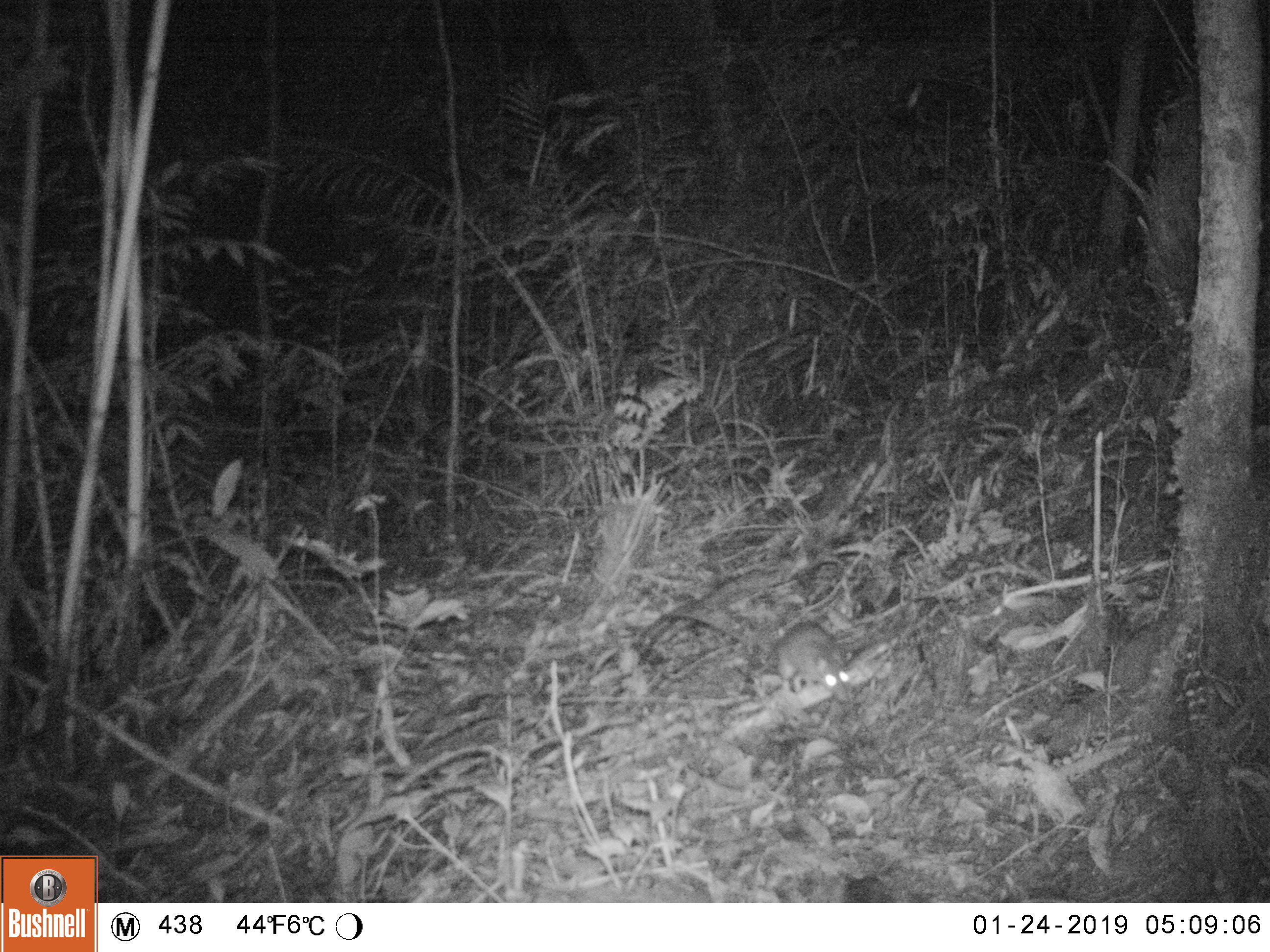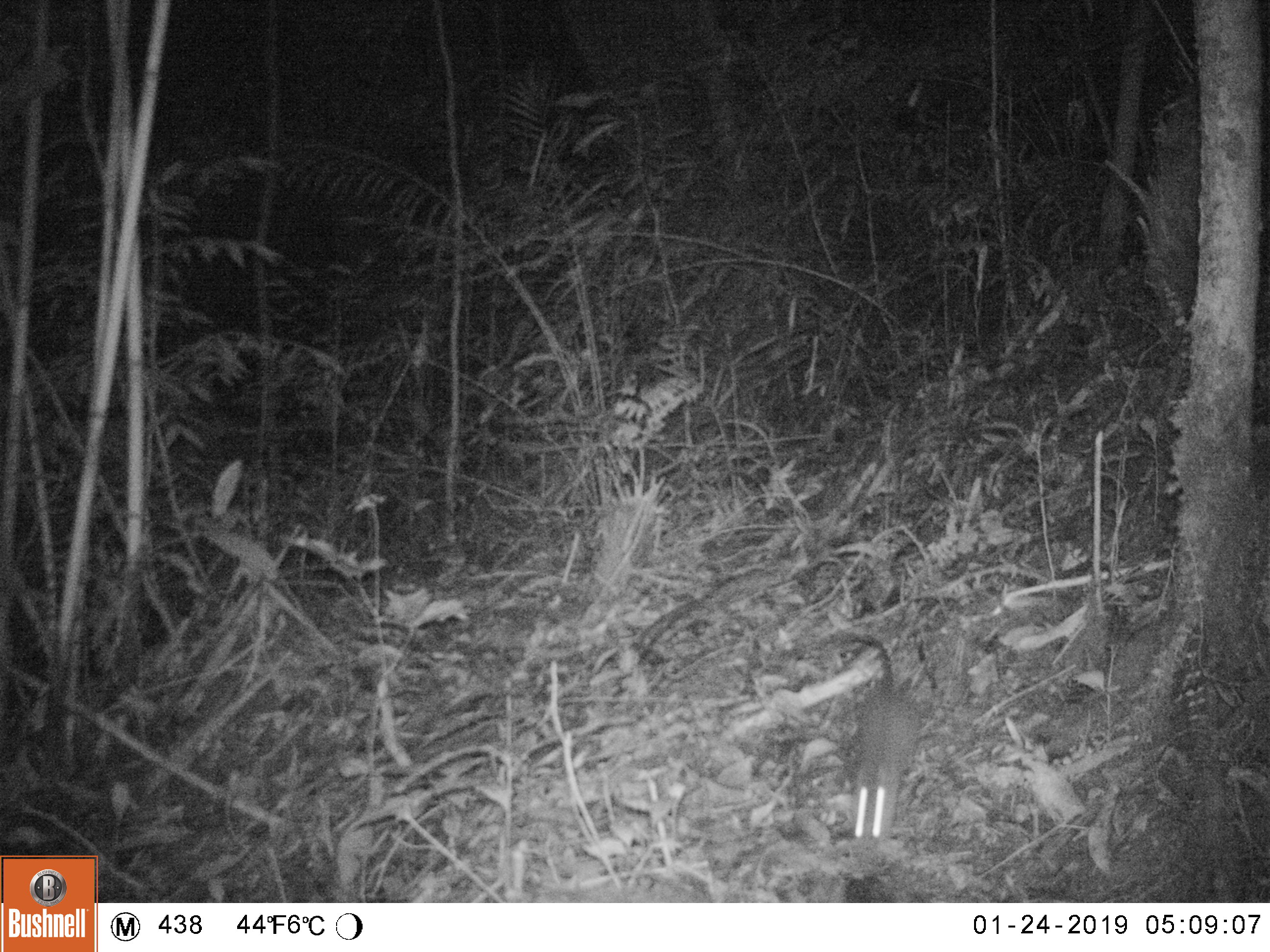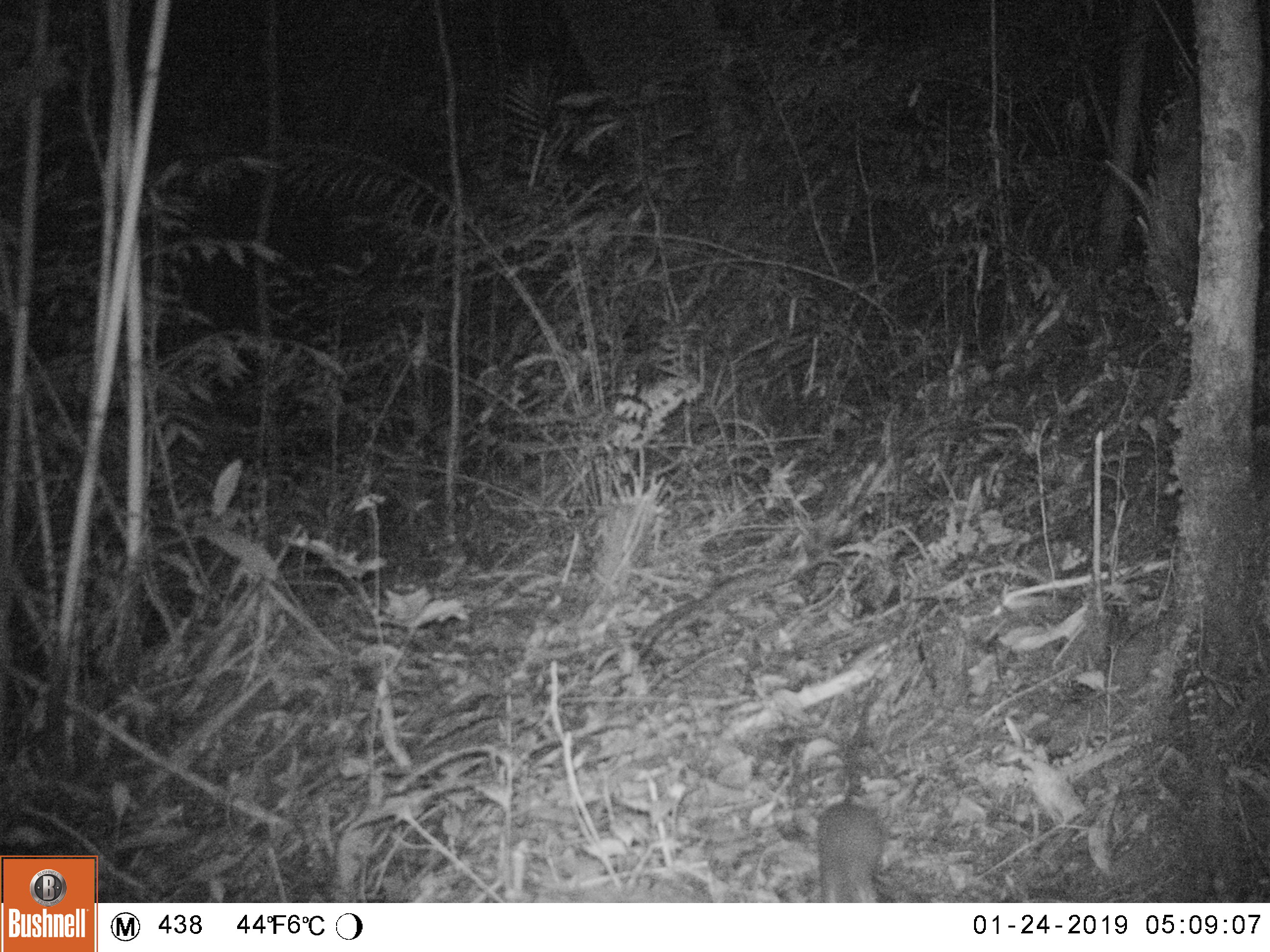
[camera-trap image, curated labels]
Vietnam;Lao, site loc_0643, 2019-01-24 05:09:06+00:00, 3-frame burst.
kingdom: Animalia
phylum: Chordata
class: Mammalia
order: Rodentia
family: Muridae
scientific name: Muridae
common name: old-world mice and rats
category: unidentified murid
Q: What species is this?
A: Unidentified murid (old-world mice and rats) (Muridae).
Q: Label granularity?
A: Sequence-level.